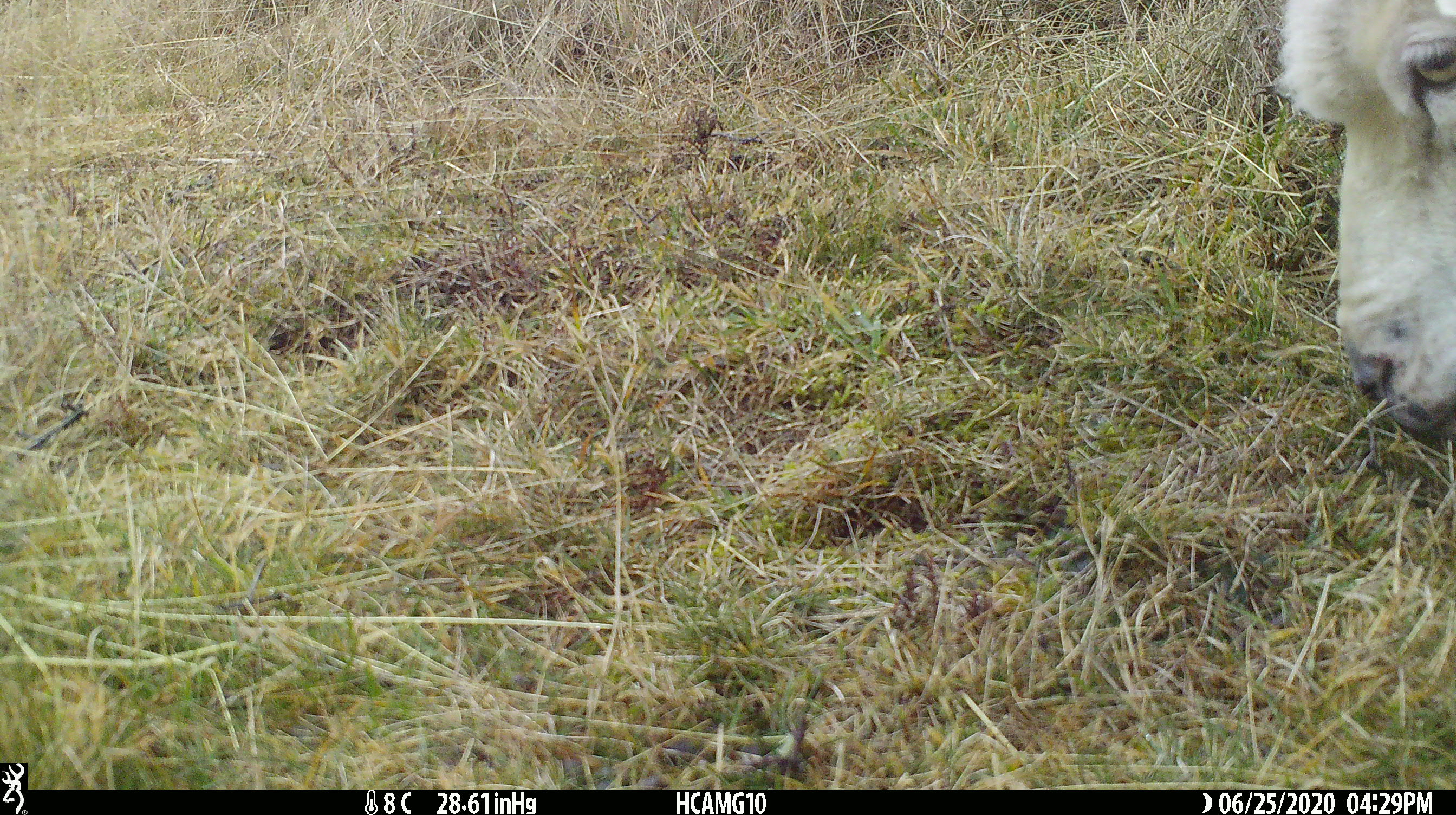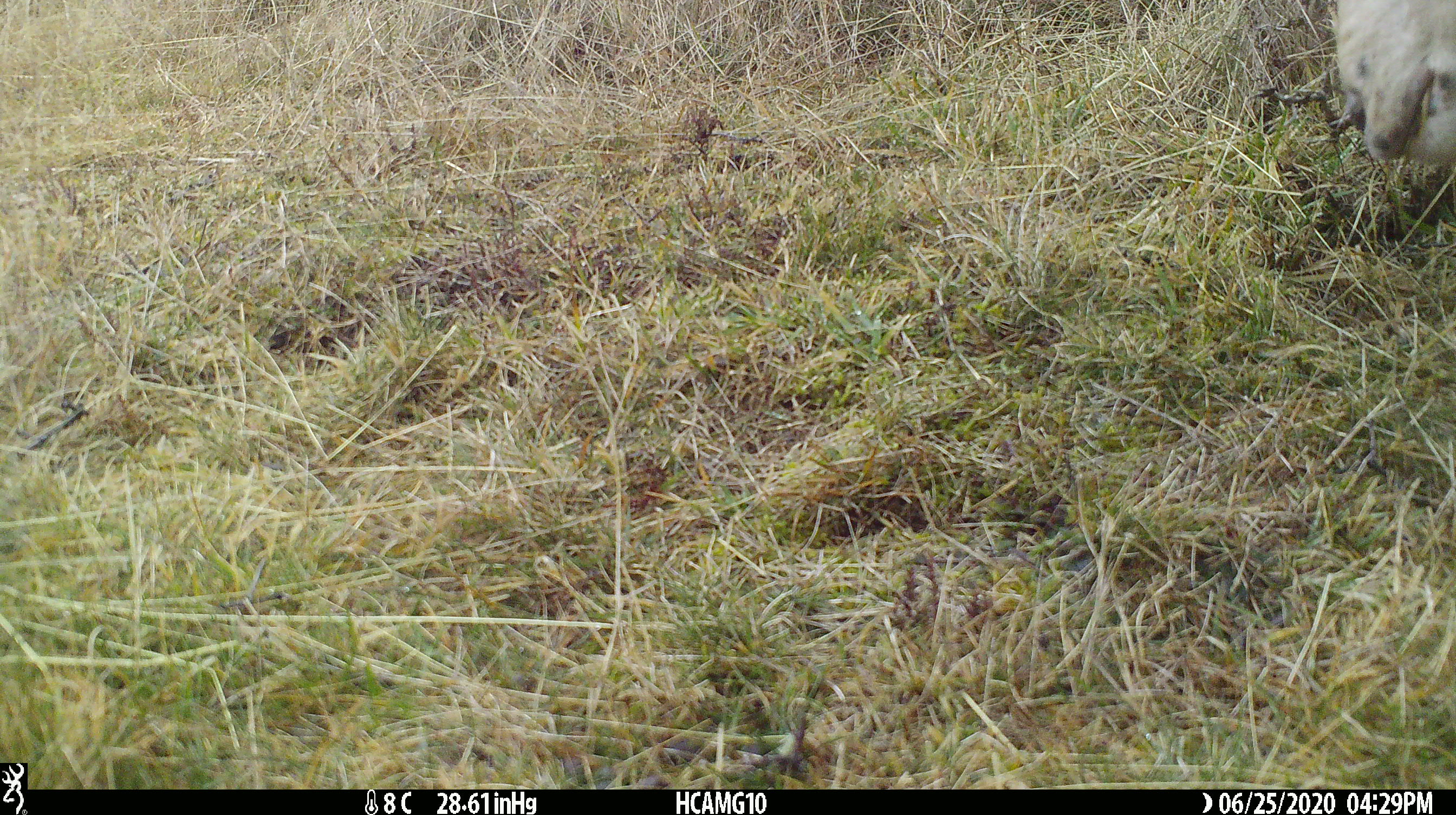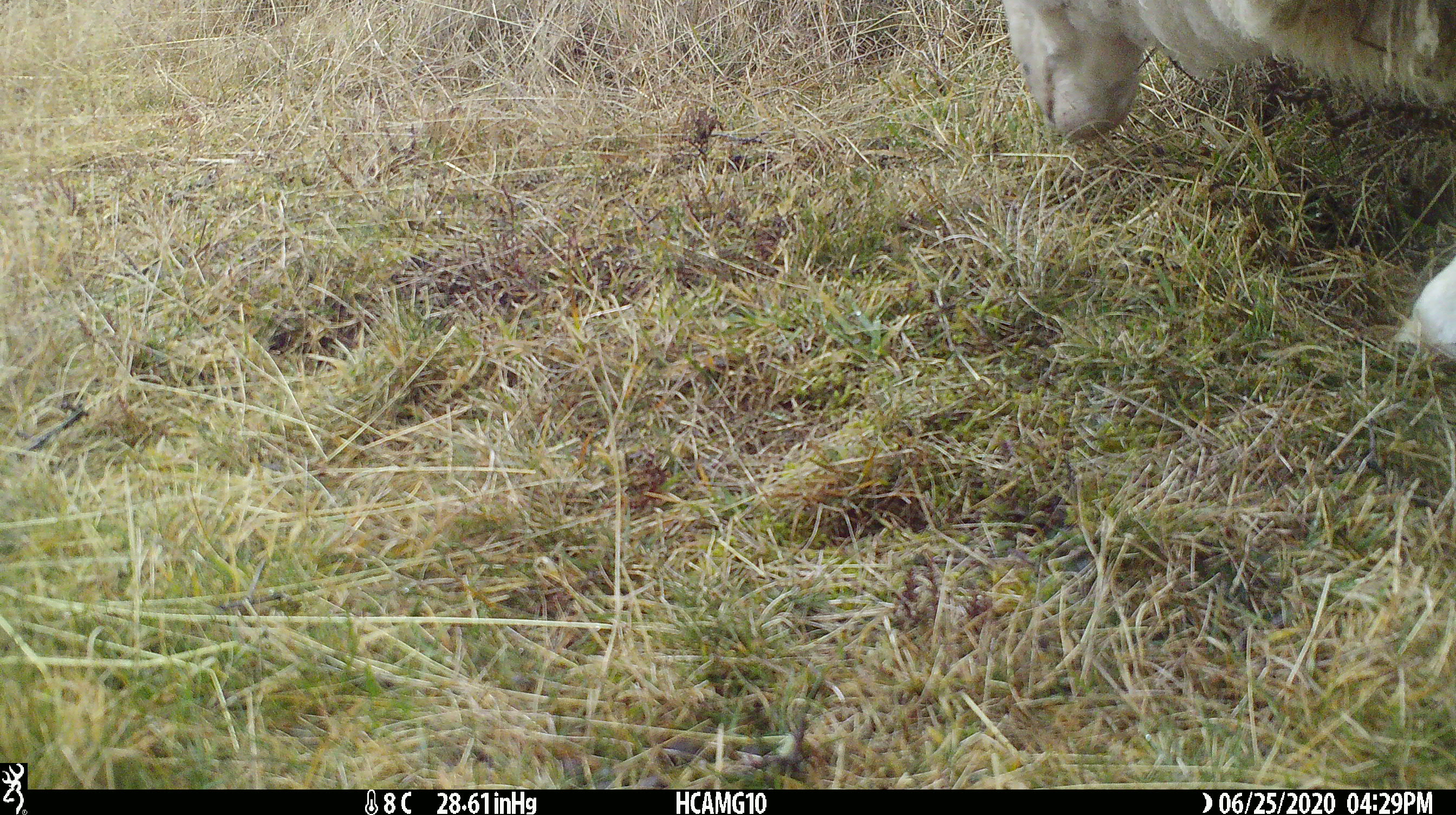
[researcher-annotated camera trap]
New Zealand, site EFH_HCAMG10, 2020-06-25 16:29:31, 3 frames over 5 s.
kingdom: Animalia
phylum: Chordata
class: Mammalia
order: Artiodactyla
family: Bovidae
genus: Ovis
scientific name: Ovis aries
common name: domestic sheep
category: sheep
Sheep (domestic sheep) (Ovis aries).